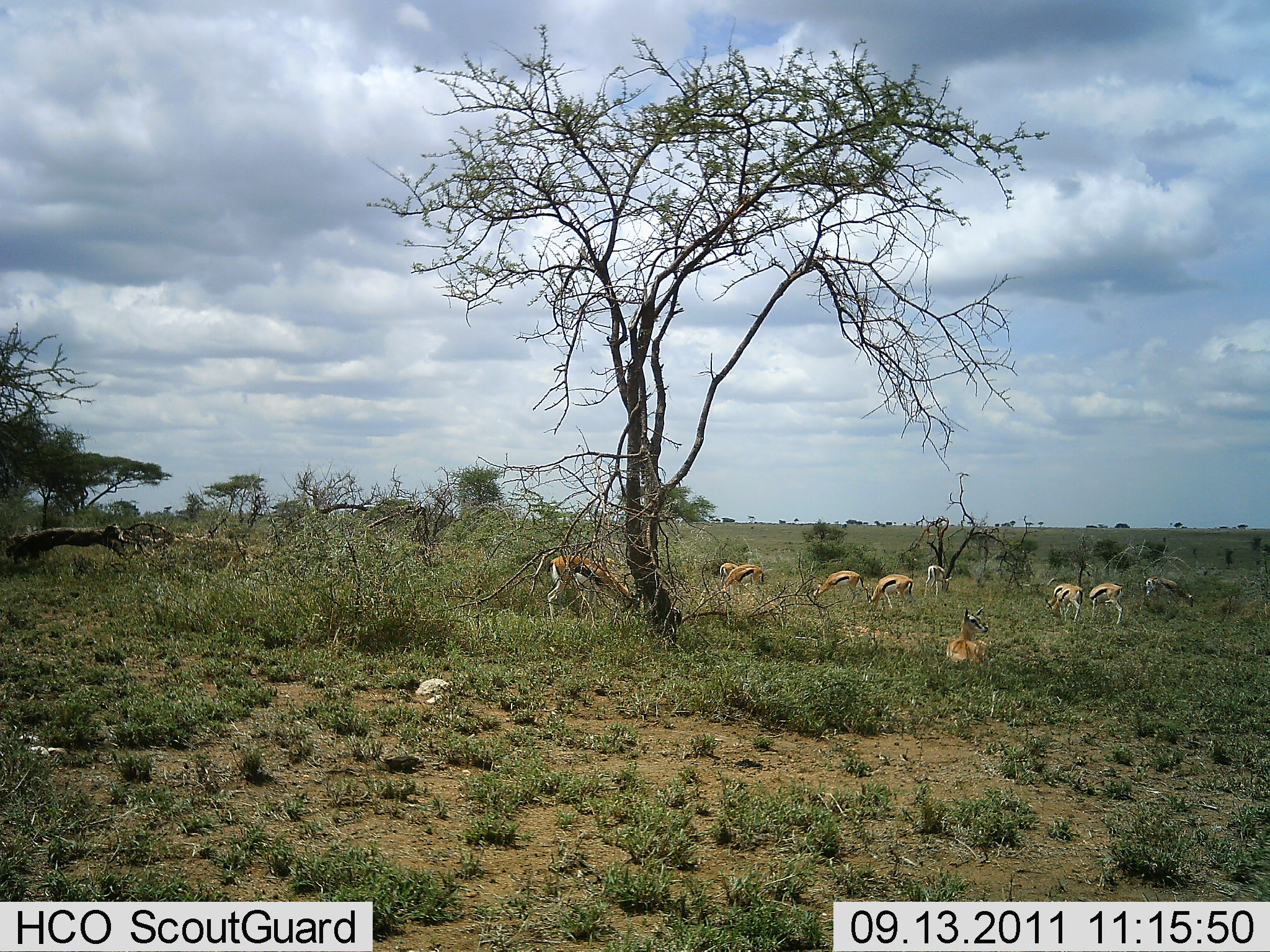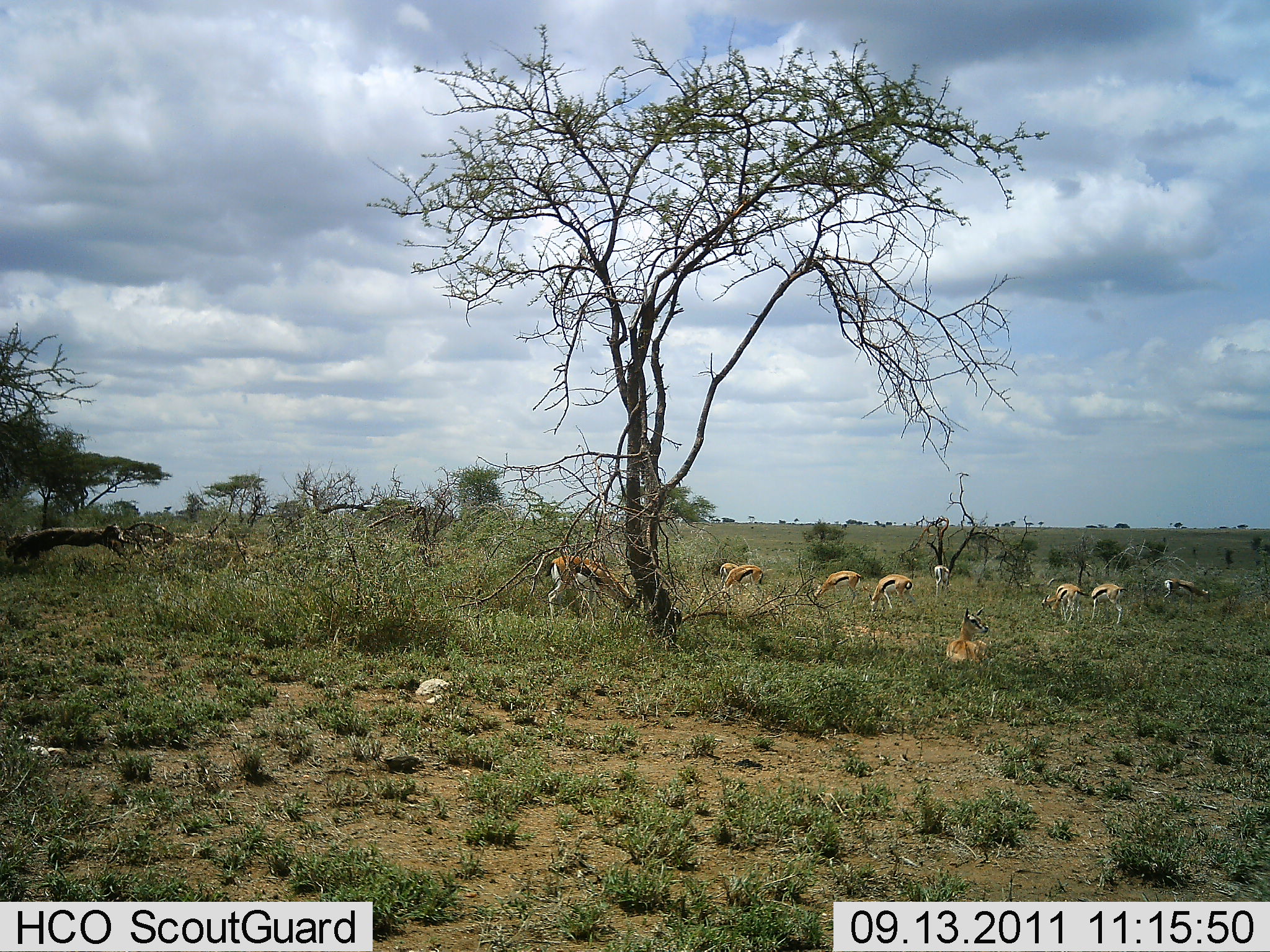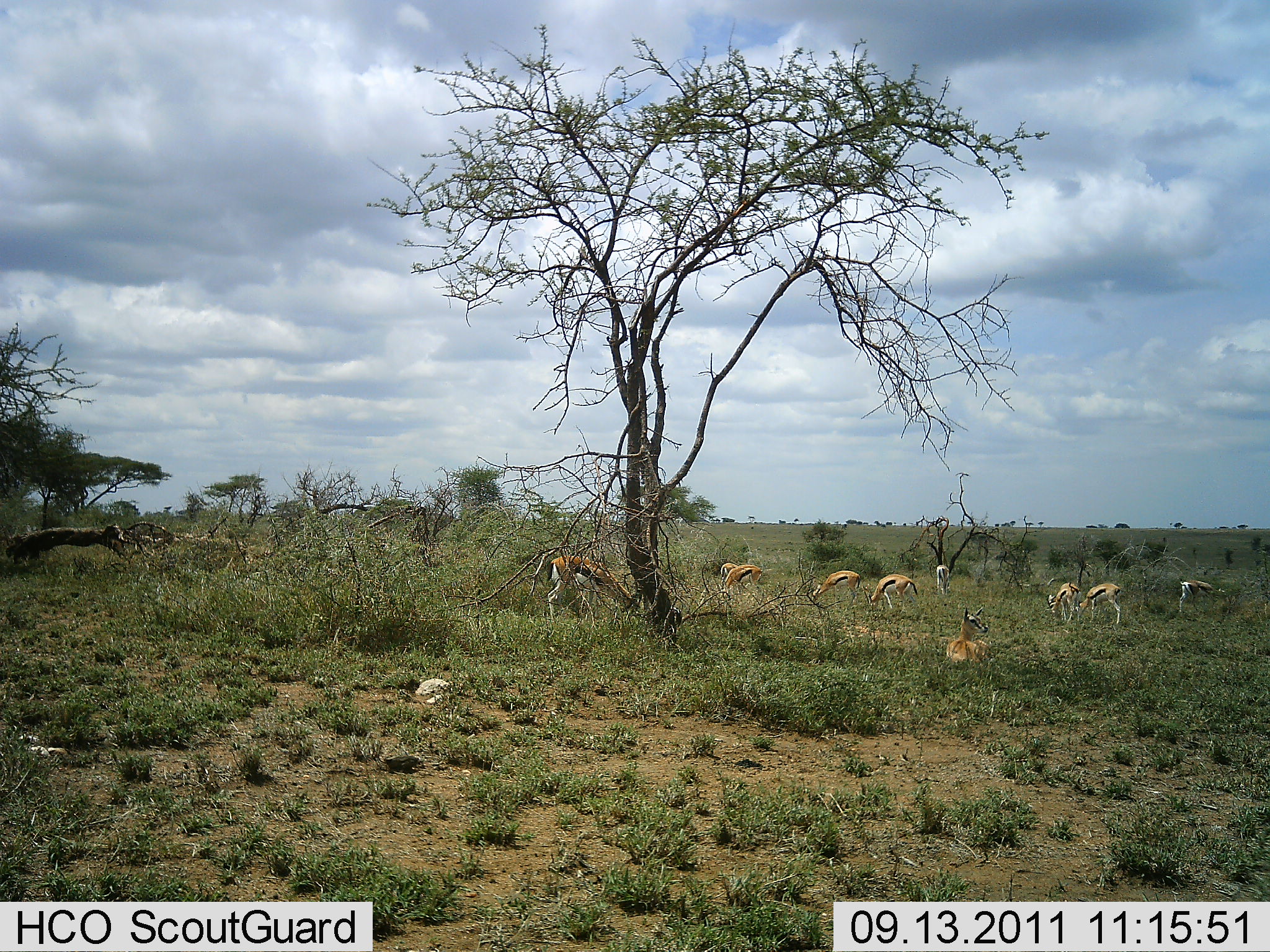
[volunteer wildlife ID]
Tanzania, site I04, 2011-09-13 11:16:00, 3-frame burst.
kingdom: Animalia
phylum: Chordata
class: Mammalia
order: Artiodactyla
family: Bovidae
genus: Eudorcas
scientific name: Eudorcas thomsonii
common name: thomson's gazelle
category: gazellethomsons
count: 9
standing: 55%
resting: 73%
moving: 0%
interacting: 0%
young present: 0%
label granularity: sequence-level